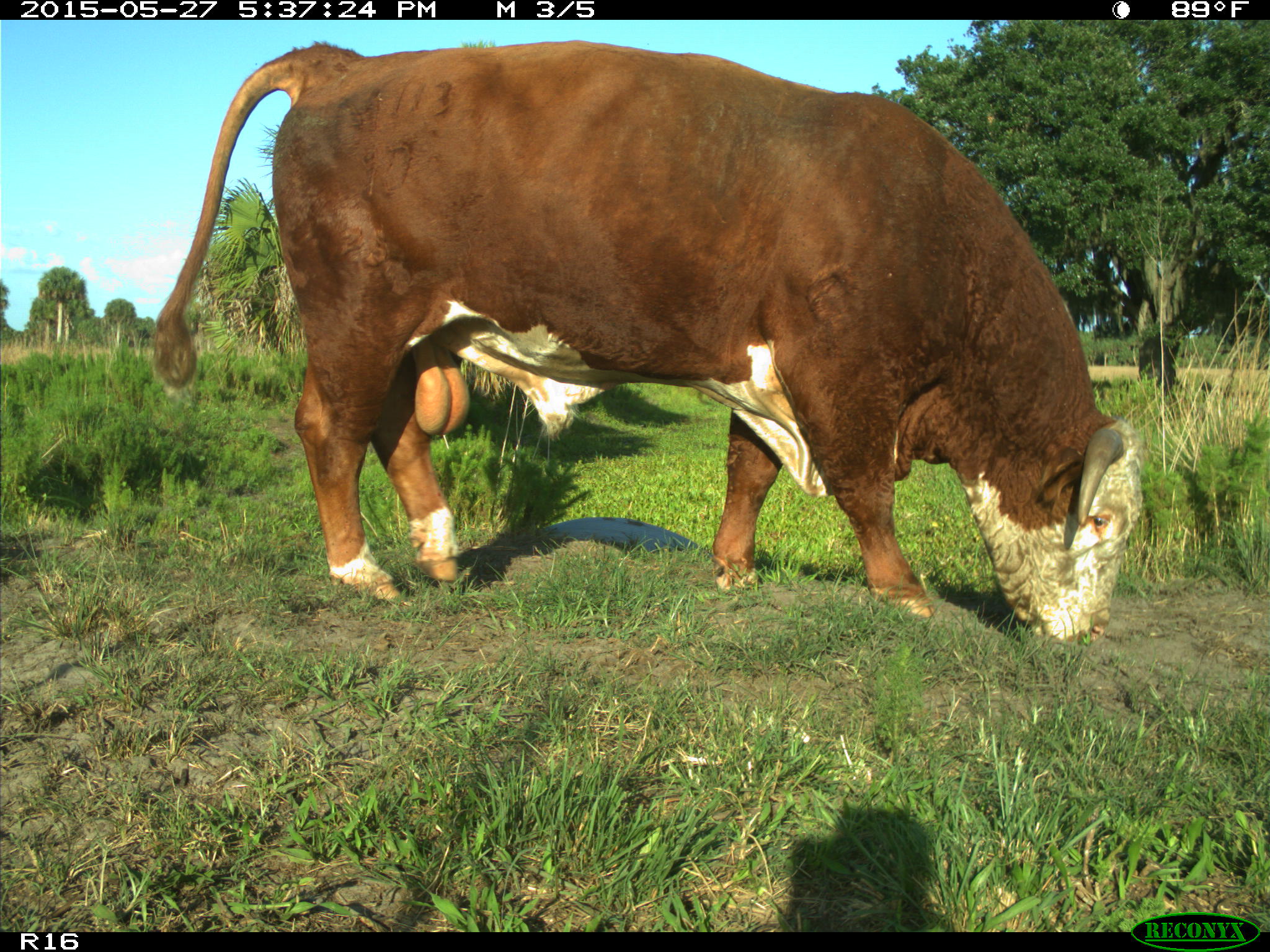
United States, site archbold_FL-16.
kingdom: Animalia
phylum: Chordata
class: Mammalia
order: Artiodactyla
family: Bovidae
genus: Bos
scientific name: Bos taurus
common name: domestic cow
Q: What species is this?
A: Bos taurus (domestic cow).